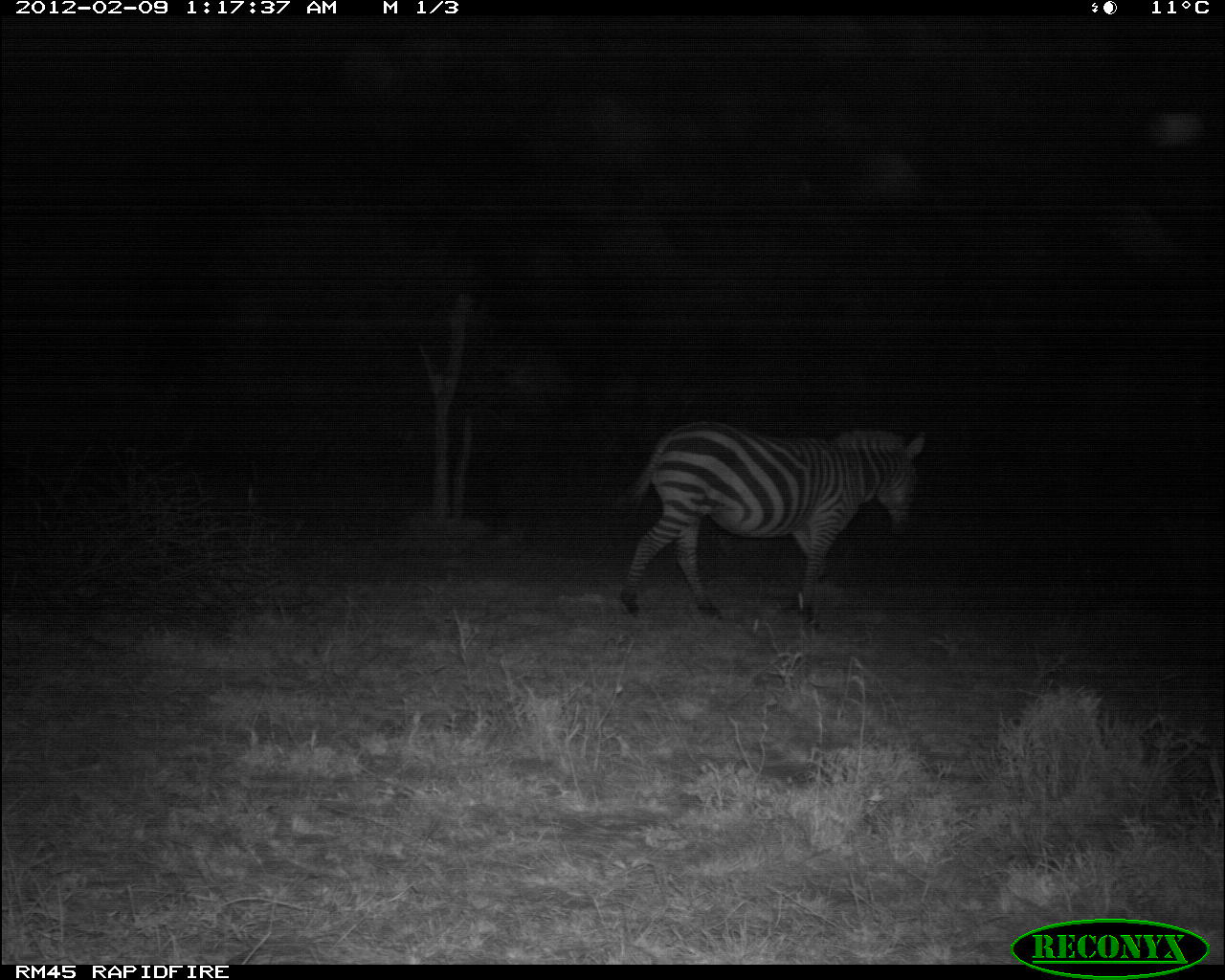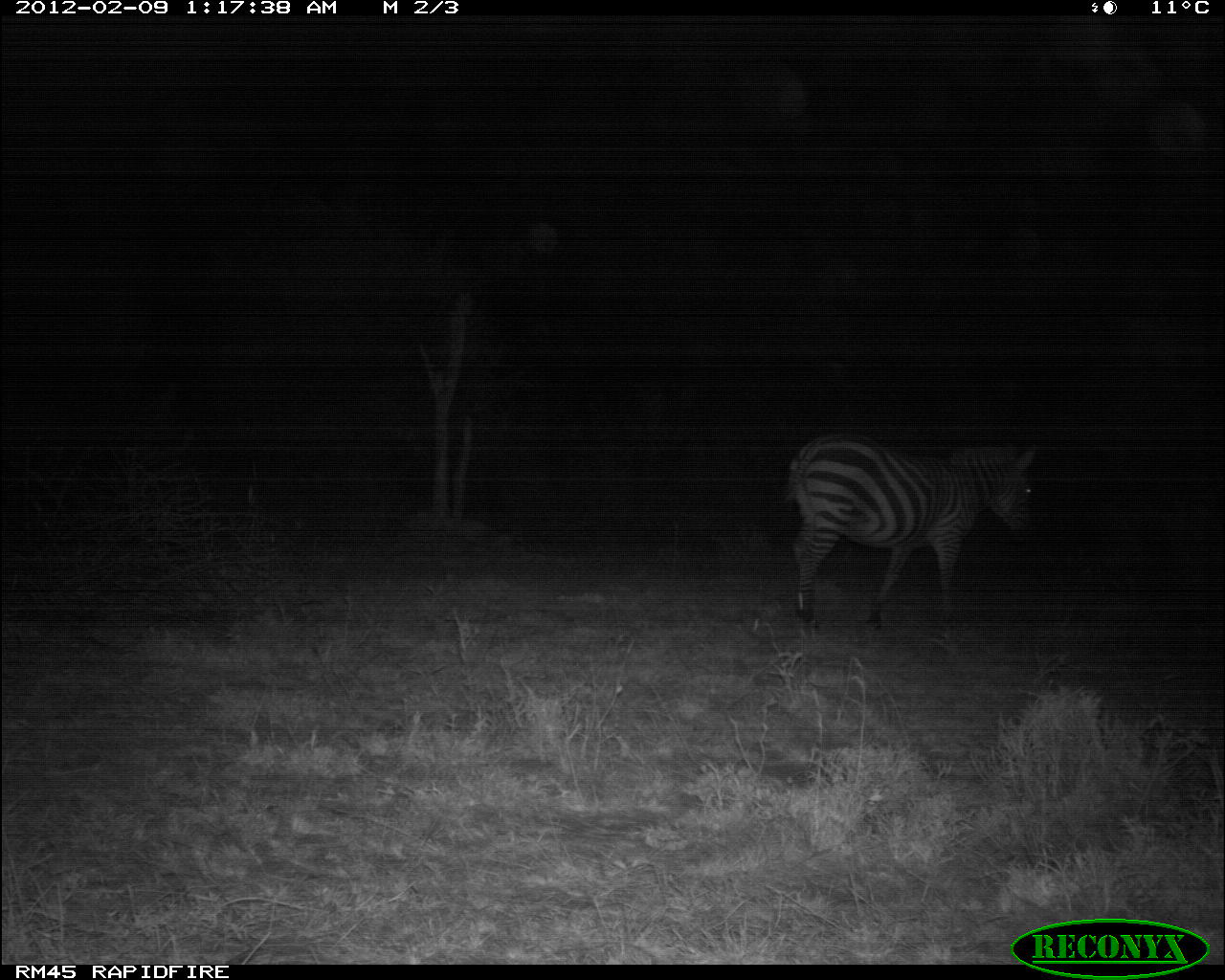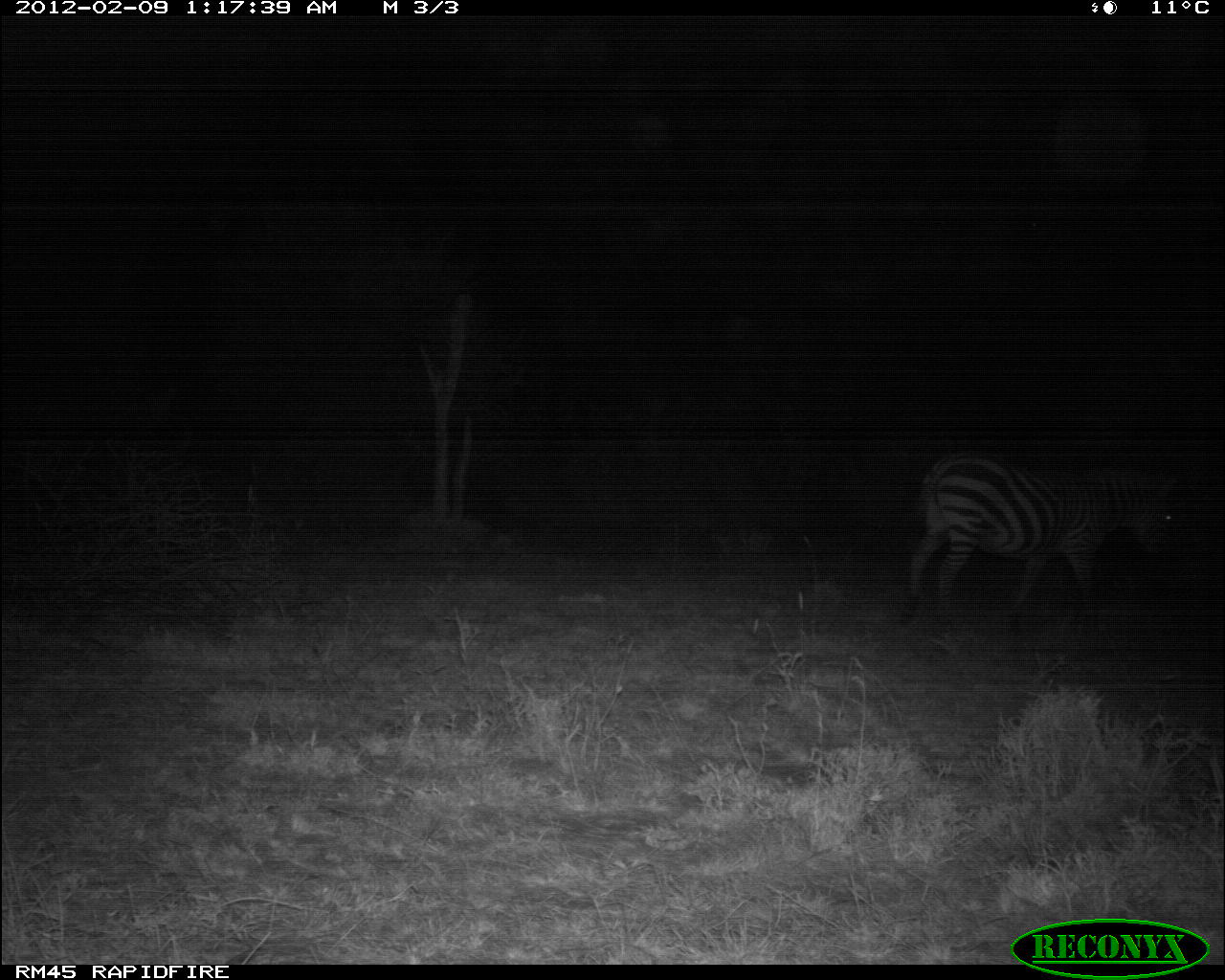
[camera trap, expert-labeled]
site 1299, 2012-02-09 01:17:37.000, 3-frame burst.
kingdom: Animalia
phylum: Chordata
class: Mammalia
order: Perissodactyla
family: Equidae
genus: Equus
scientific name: Equus quagga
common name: plains zebra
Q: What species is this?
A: Equus quagga (plains zebra).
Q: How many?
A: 1.